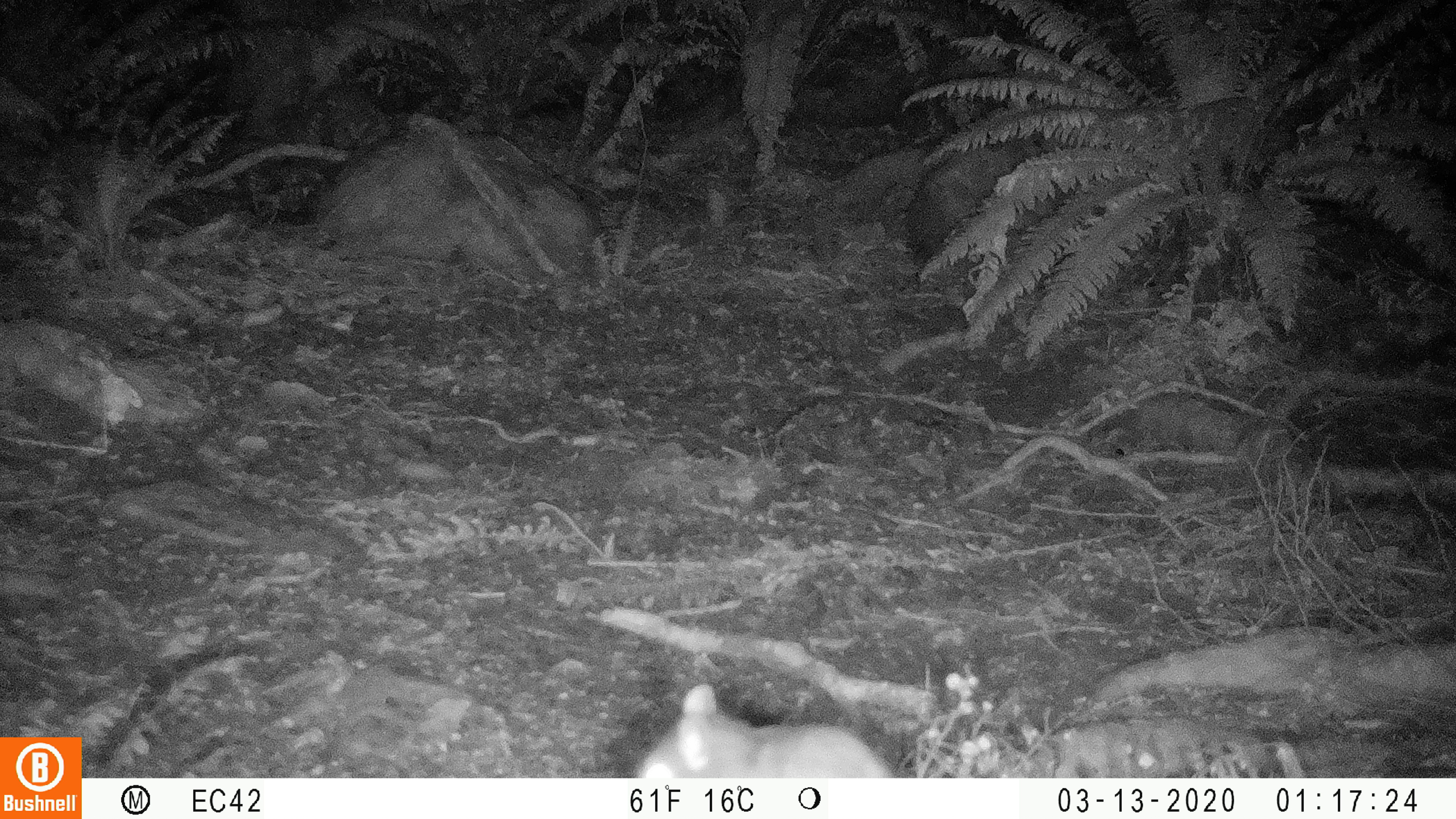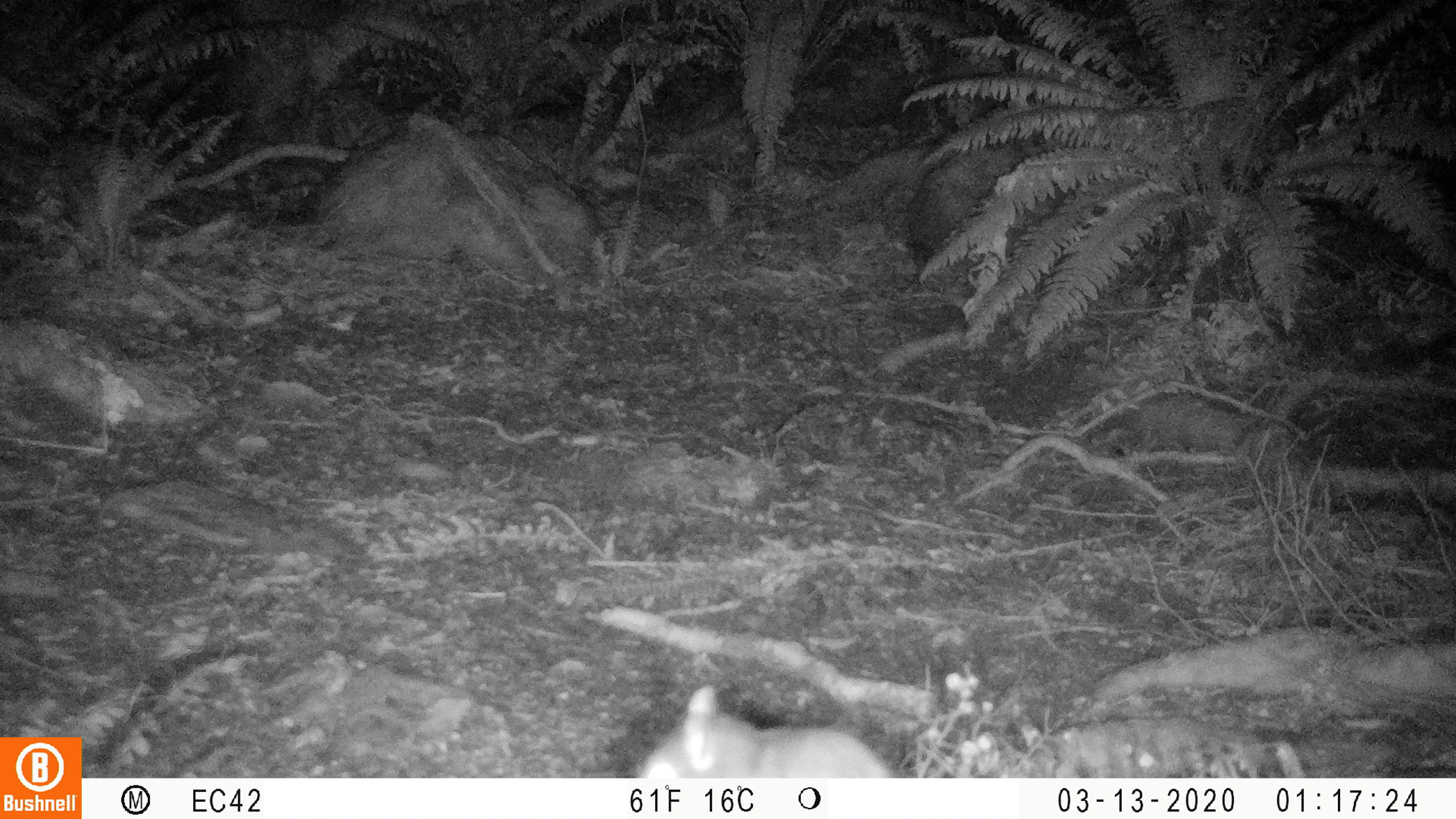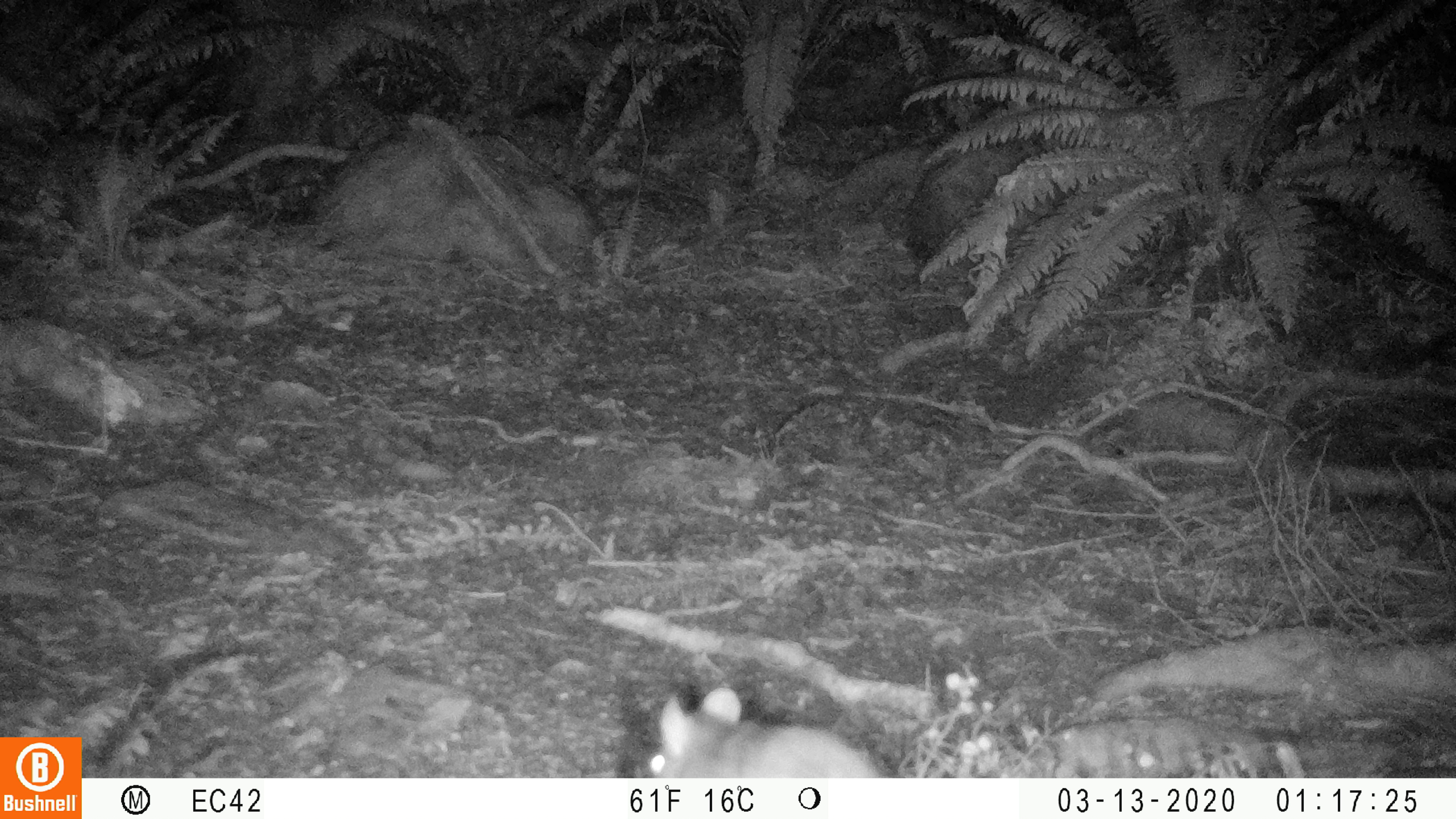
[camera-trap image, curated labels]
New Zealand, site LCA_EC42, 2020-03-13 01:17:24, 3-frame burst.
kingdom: Animalia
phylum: Chordata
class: Mammalia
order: Rodentia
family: Muridae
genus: Rattus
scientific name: Rattus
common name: rat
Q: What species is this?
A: Rat (Rattus).